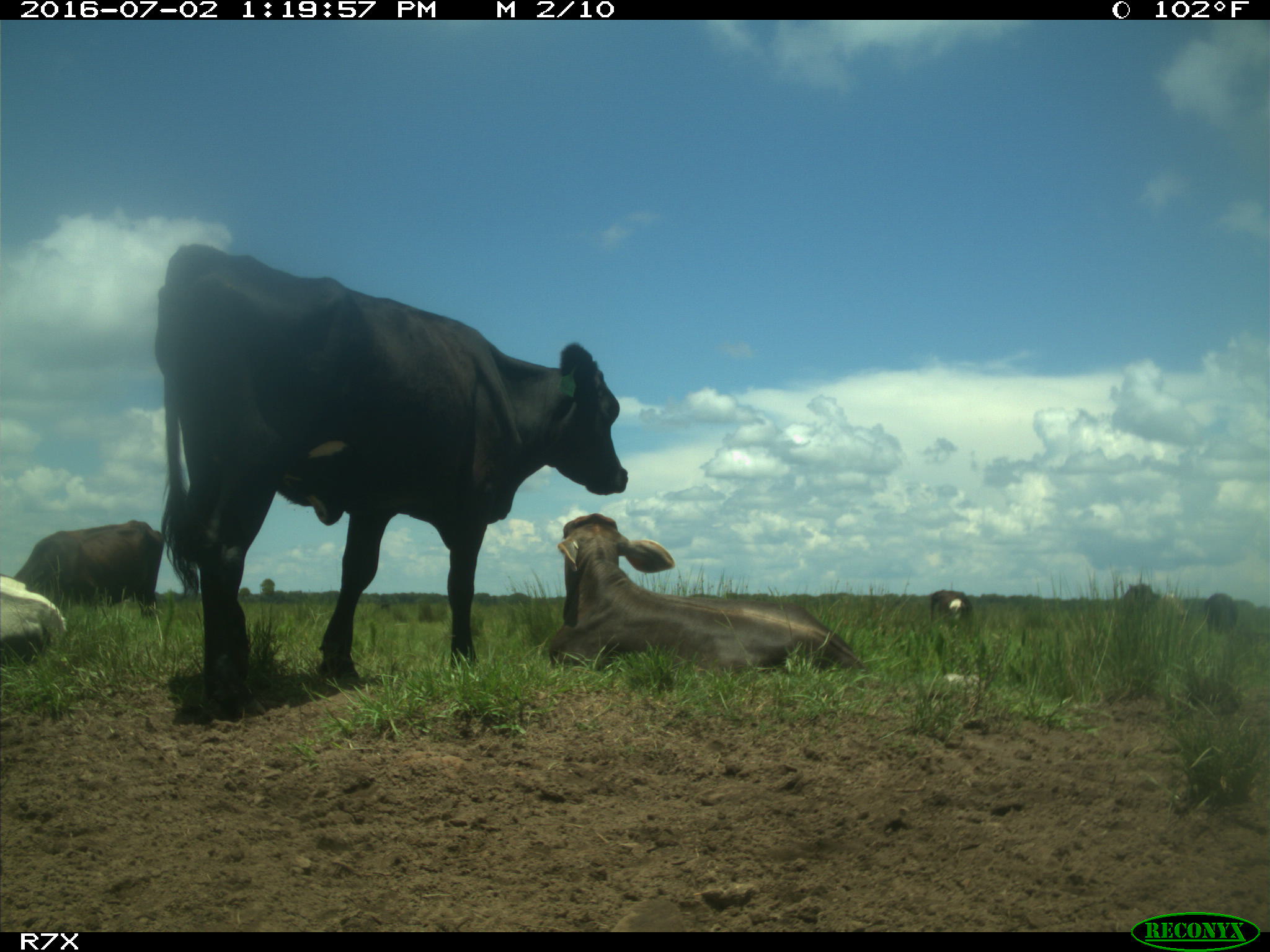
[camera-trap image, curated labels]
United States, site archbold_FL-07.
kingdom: Animalia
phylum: Chordata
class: Mammalia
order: Artiodactyla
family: Bovidae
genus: Bos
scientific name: Bos taurus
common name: domestic cow